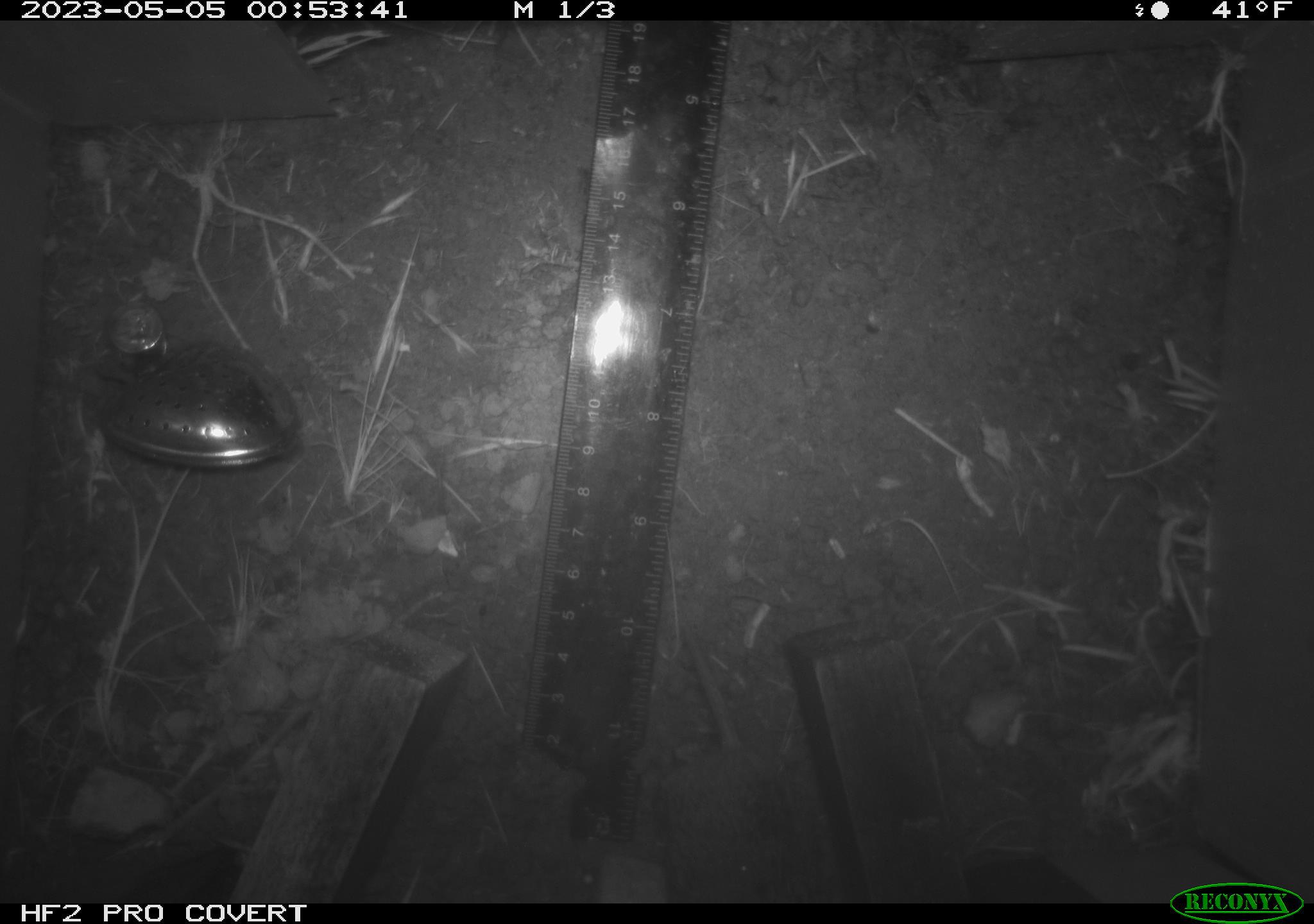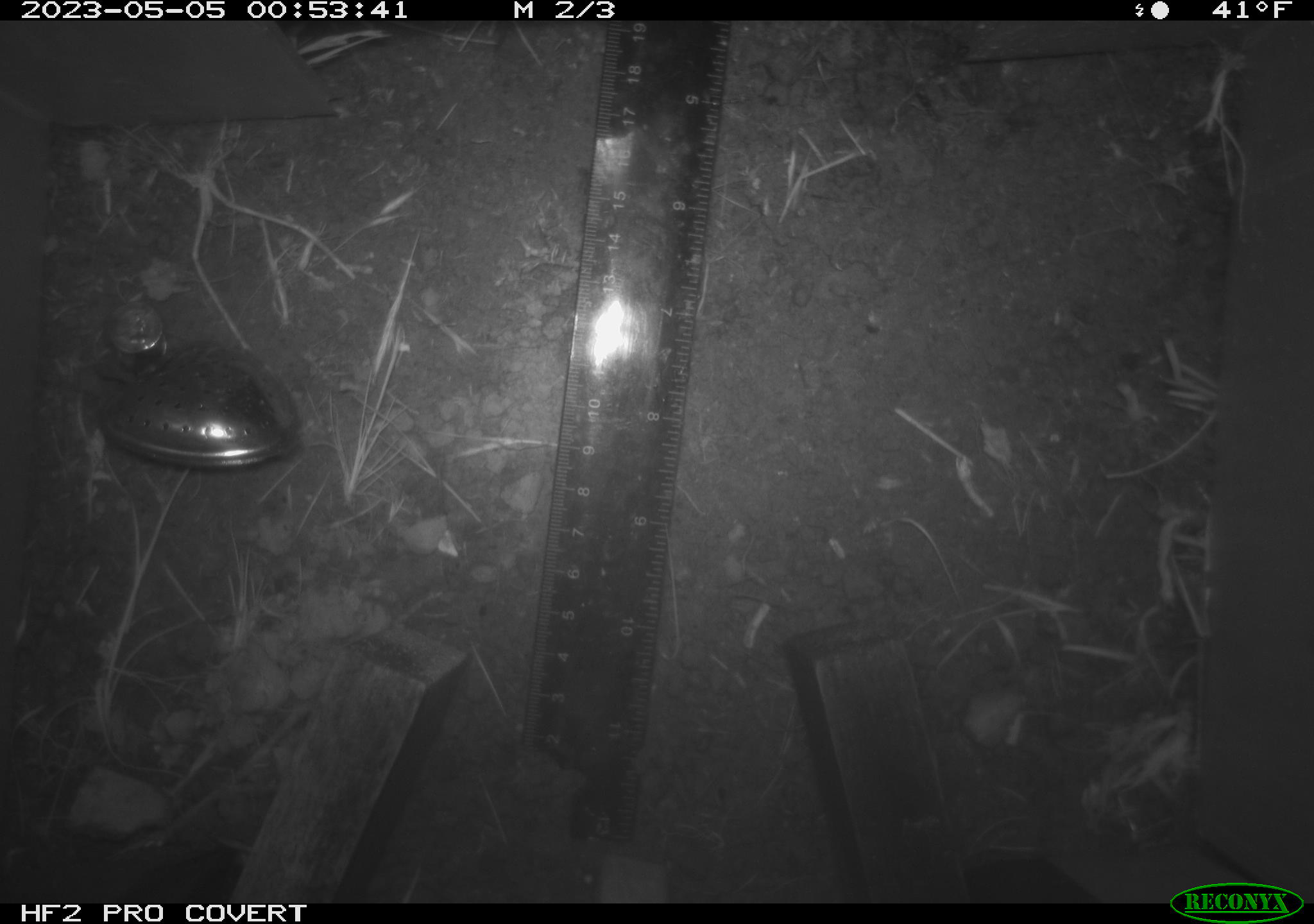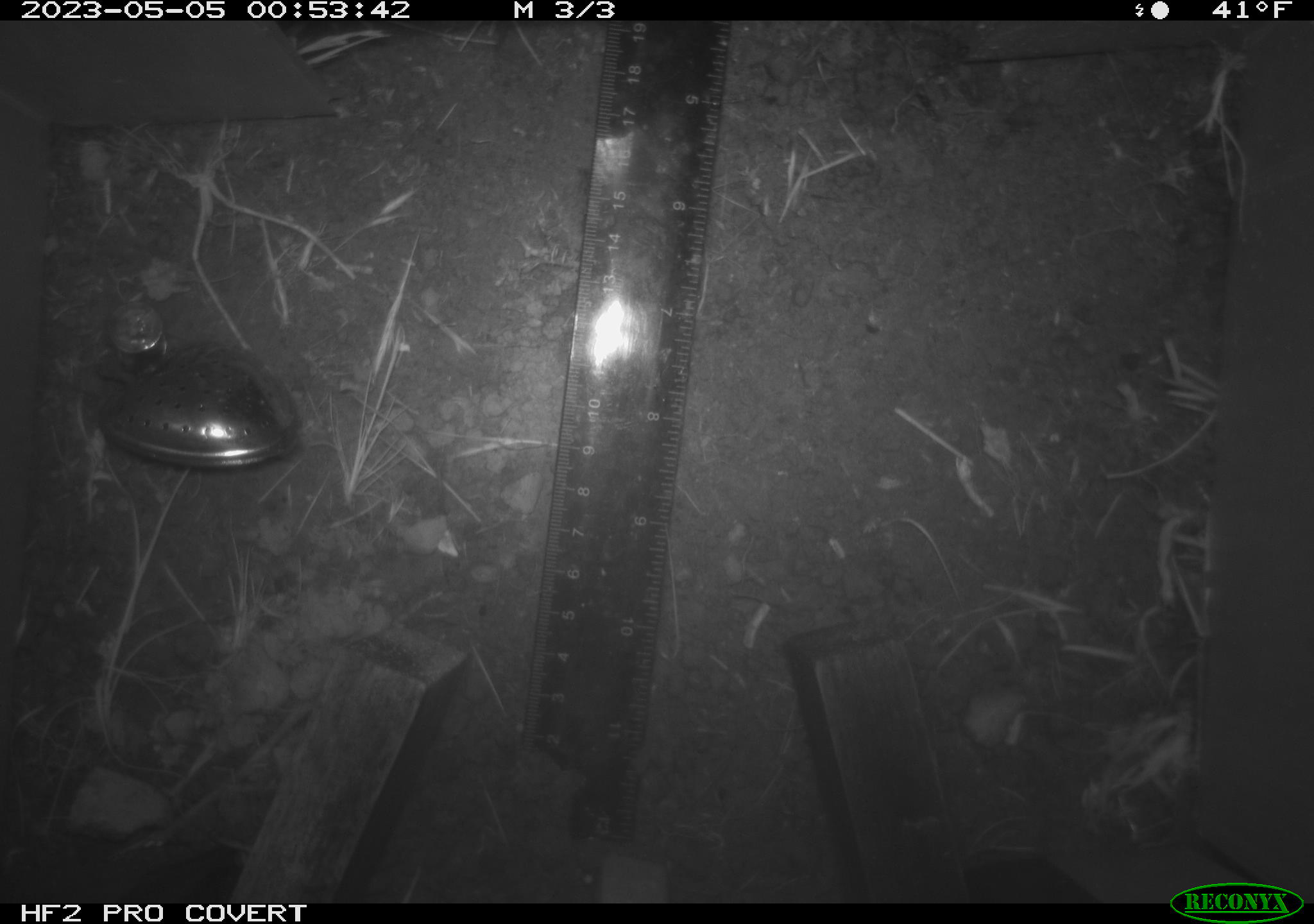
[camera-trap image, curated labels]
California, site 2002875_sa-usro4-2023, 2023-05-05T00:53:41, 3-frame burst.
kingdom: Animalia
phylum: Chordata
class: Mammalia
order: Rodentia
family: Cricetidae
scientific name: Arvicolinae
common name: voles, lemmings, and muskrats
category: arvicolinae subfamily